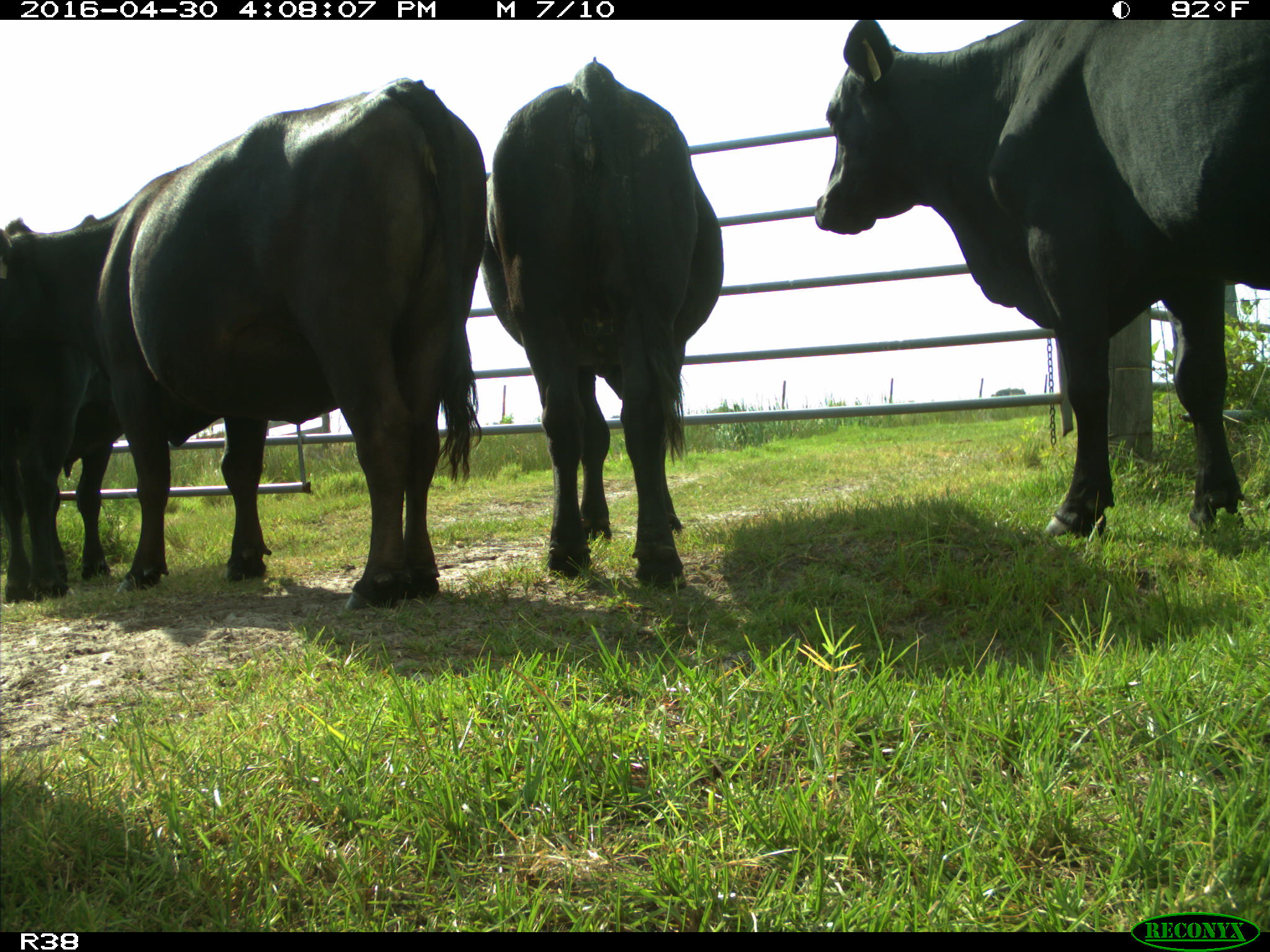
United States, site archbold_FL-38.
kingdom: Animalia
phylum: Chordata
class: Mammalia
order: Artiodactyla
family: Bovidae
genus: Bos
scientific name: Bos taurus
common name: domestic cow